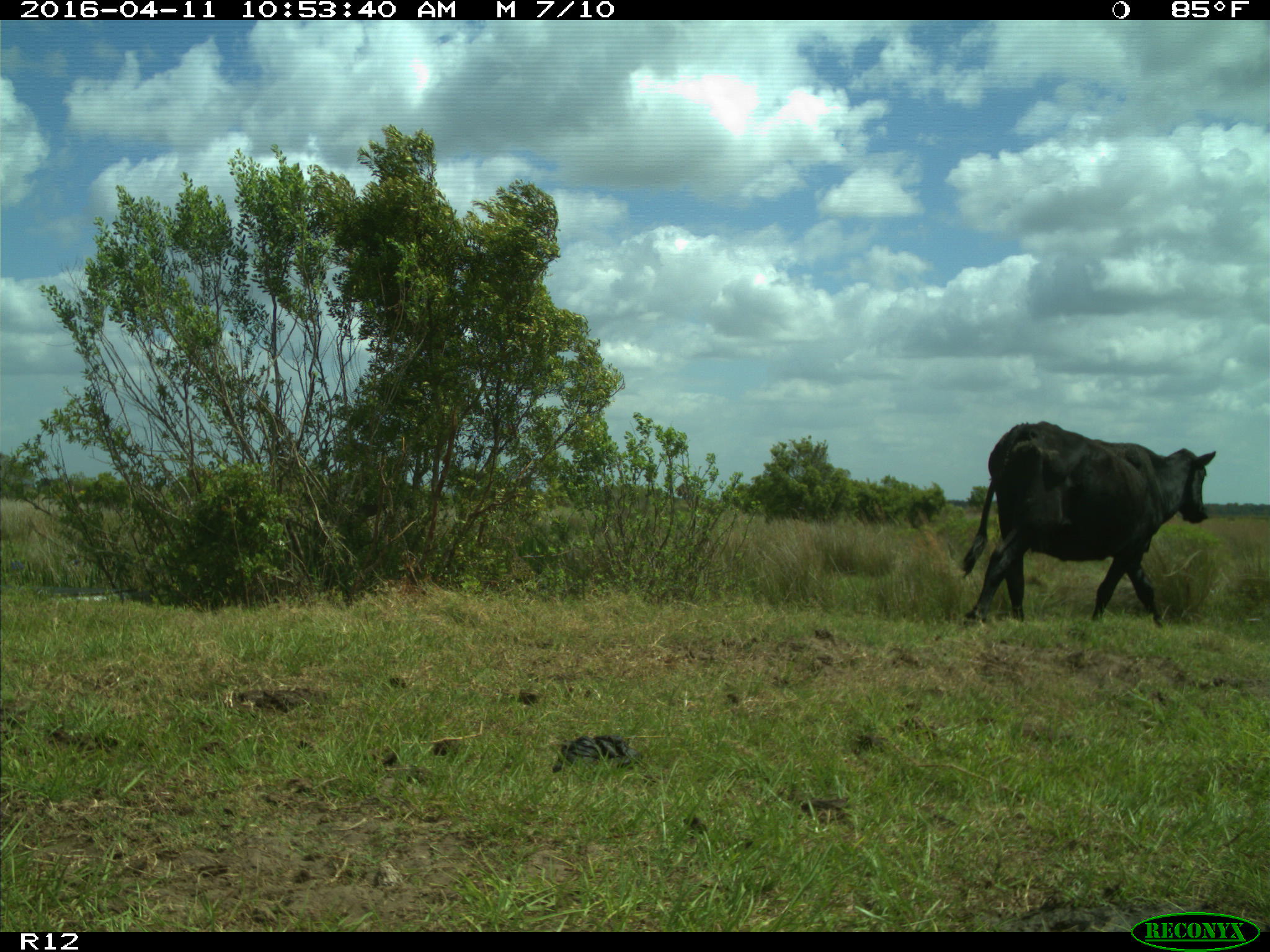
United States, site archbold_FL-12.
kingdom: Animalia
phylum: Chordata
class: Mammalia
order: Artiodactyla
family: Bovidae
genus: Bos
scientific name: Bos taurus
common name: domestic cow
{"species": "Bos taurus (domestic cow)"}